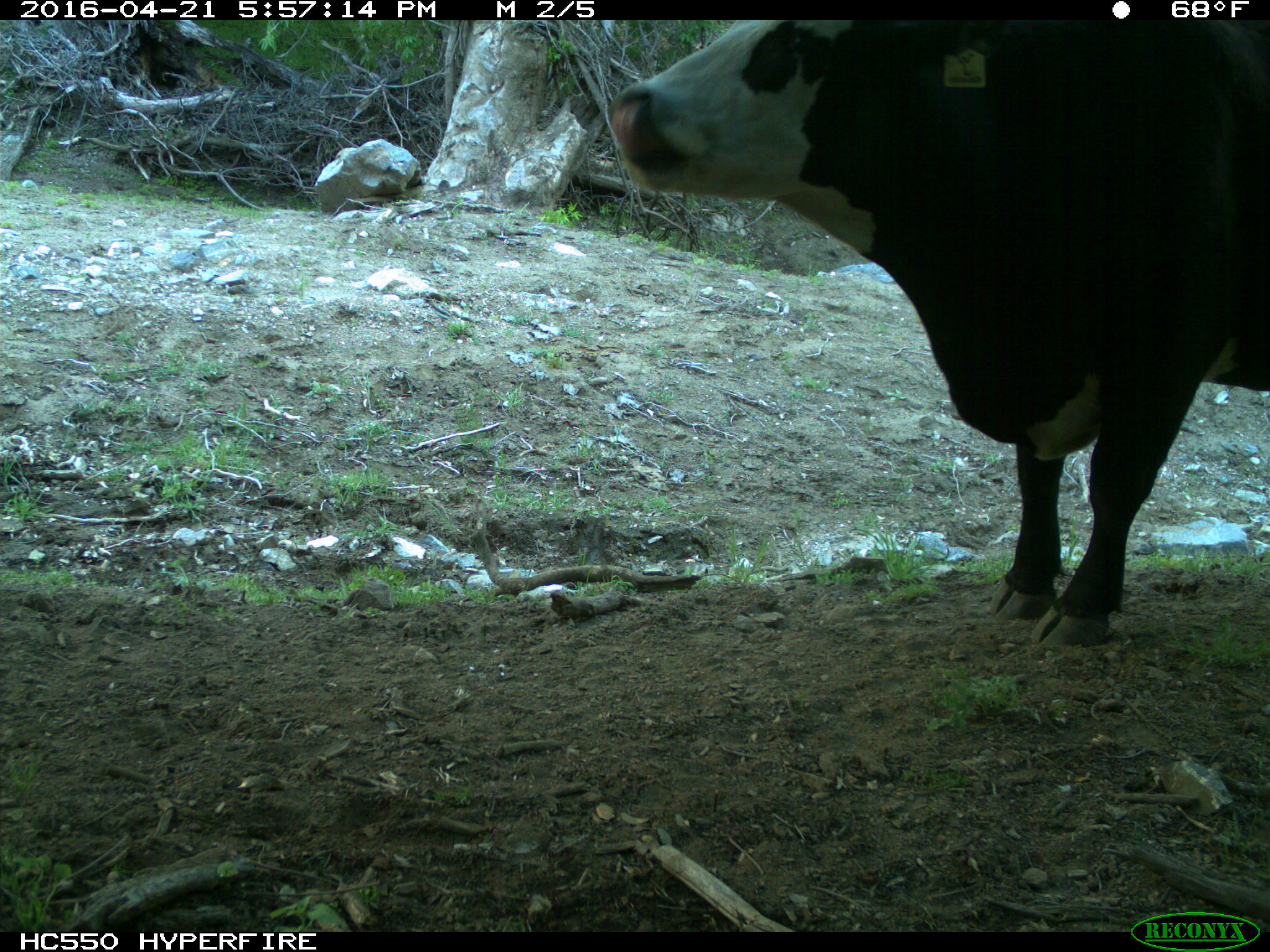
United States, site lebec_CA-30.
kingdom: Animalia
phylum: Chordata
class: Mammalia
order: Artiodactyla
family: Bovidae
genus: Bos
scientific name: Bos taurus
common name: domestic cow